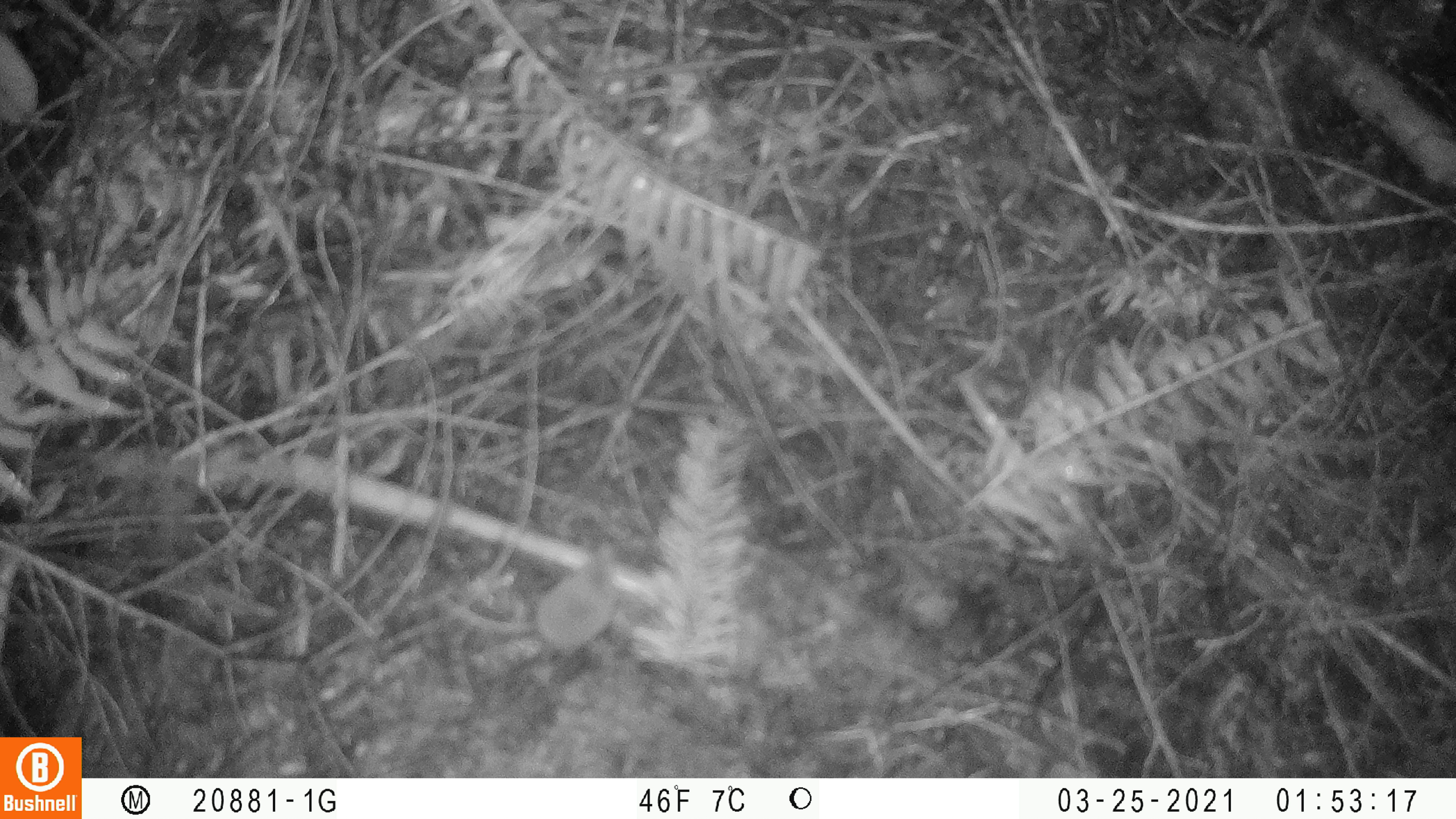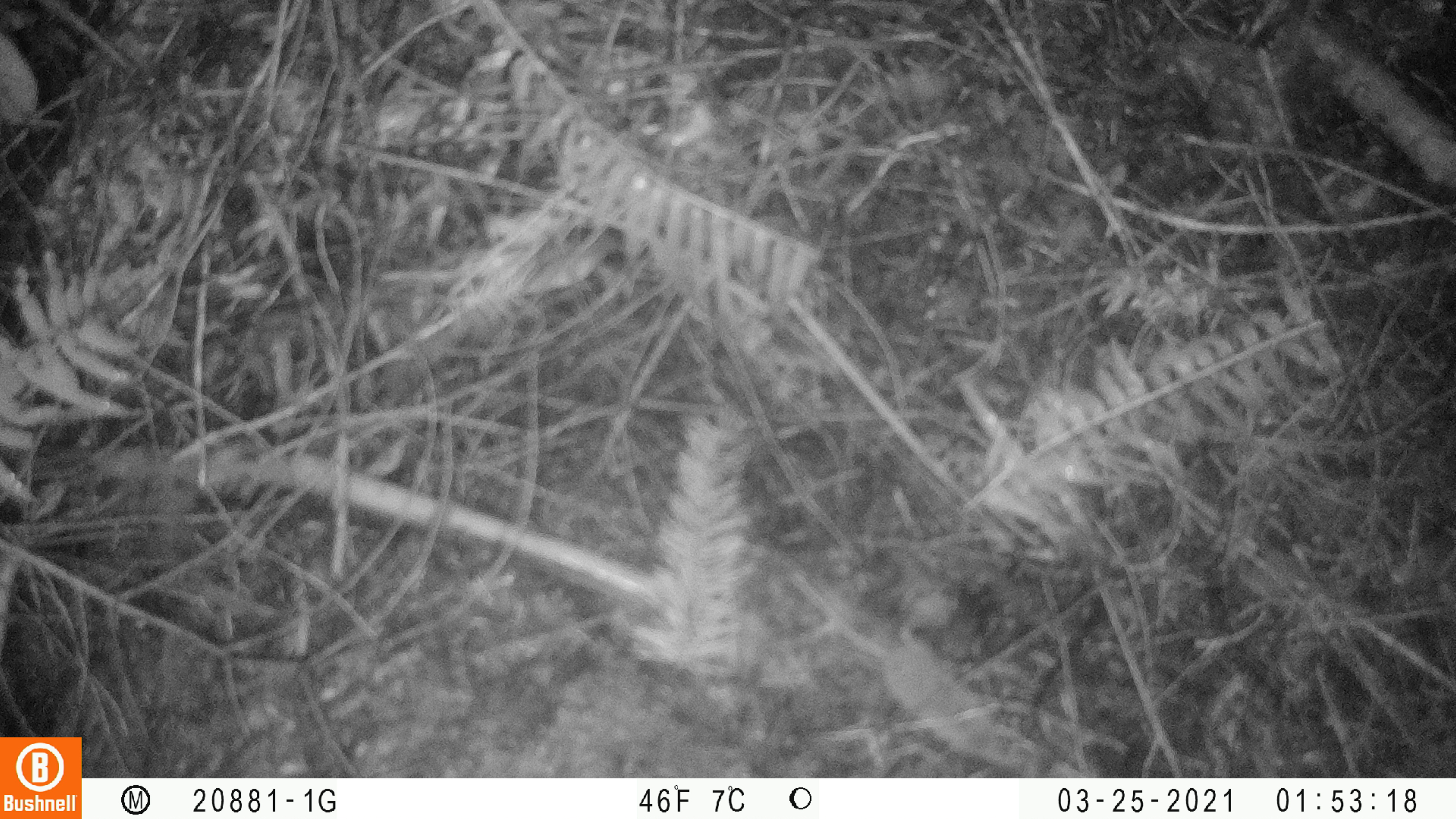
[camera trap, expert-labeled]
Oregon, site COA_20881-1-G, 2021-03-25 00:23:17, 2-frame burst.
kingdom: Animalia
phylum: Chordata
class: Mammalia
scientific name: Mammalia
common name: small mammal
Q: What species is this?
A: Small mammal (Mammalia).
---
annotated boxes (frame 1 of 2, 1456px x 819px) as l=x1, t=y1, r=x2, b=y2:
small mammal: l=411, t=510, r=661, b=703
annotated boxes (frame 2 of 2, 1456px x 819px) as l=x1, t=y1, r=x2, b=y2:
small mammal: l=757, t=559, r=1043, b=776